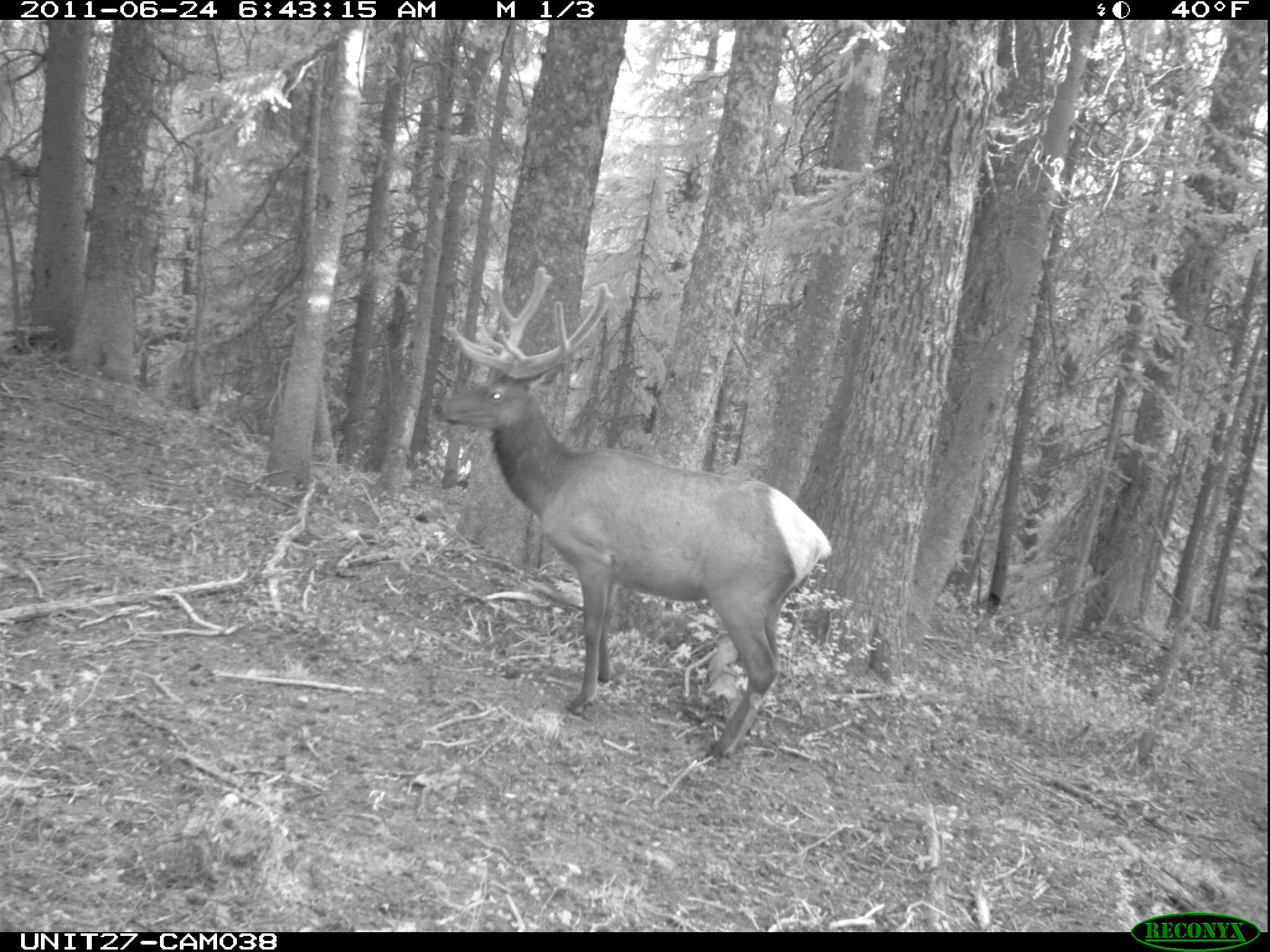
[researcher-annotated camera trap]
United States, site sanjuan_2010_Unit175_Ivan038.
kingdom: Animalia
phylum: Chordata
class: Mammalia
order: Artiodactyla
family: Cervidae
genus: Cervus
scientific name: Cervus elaphus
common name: red deer